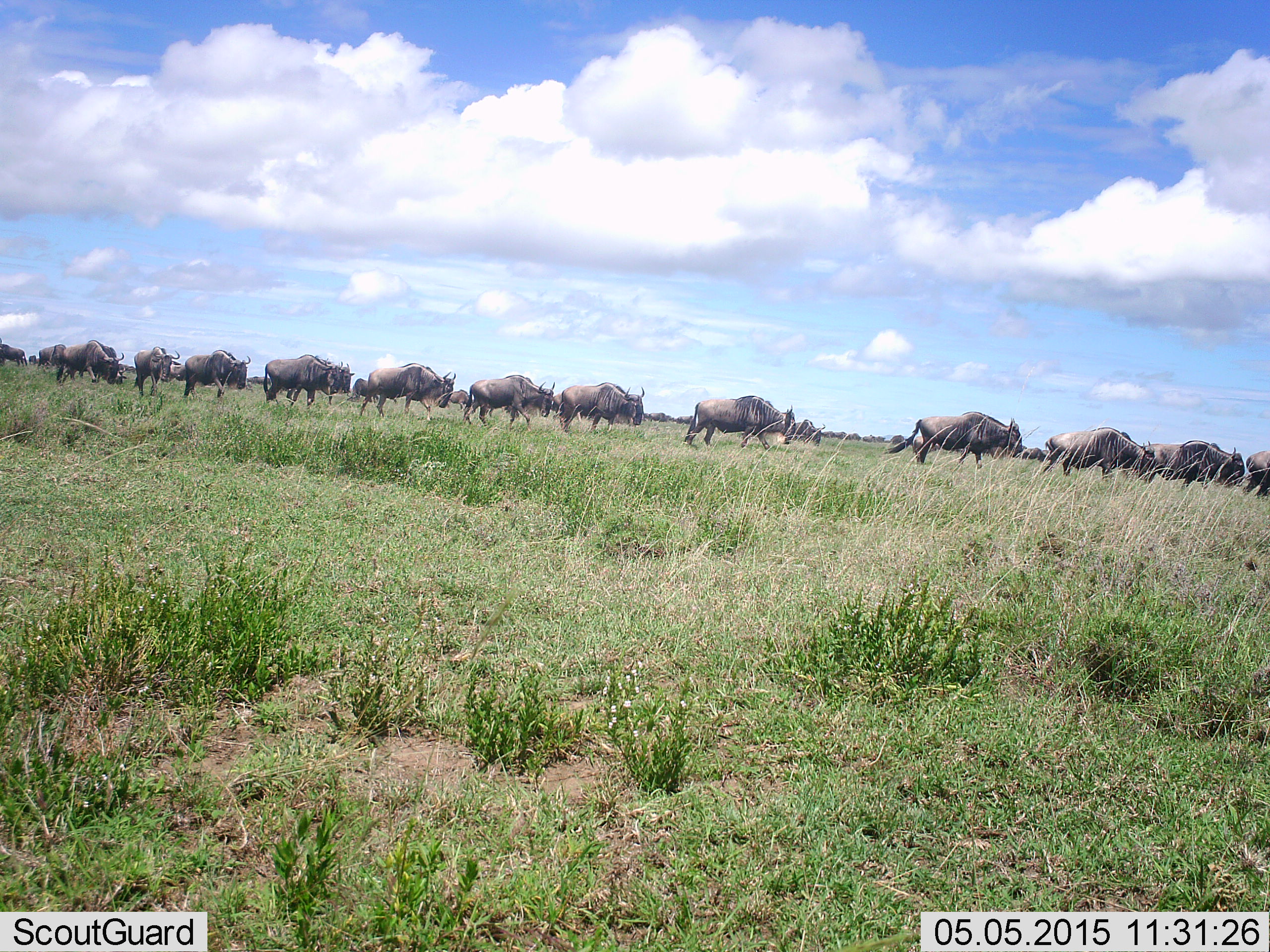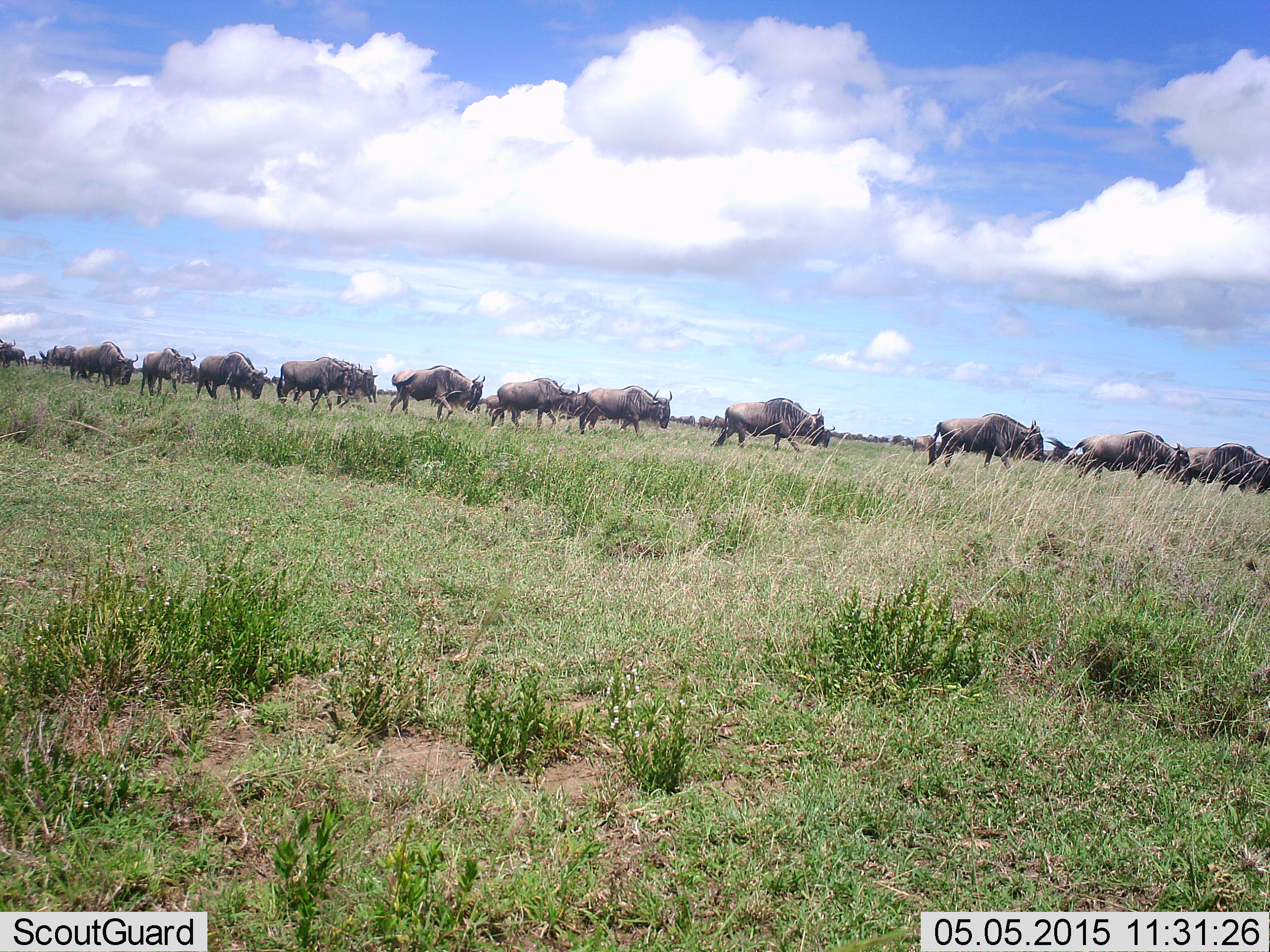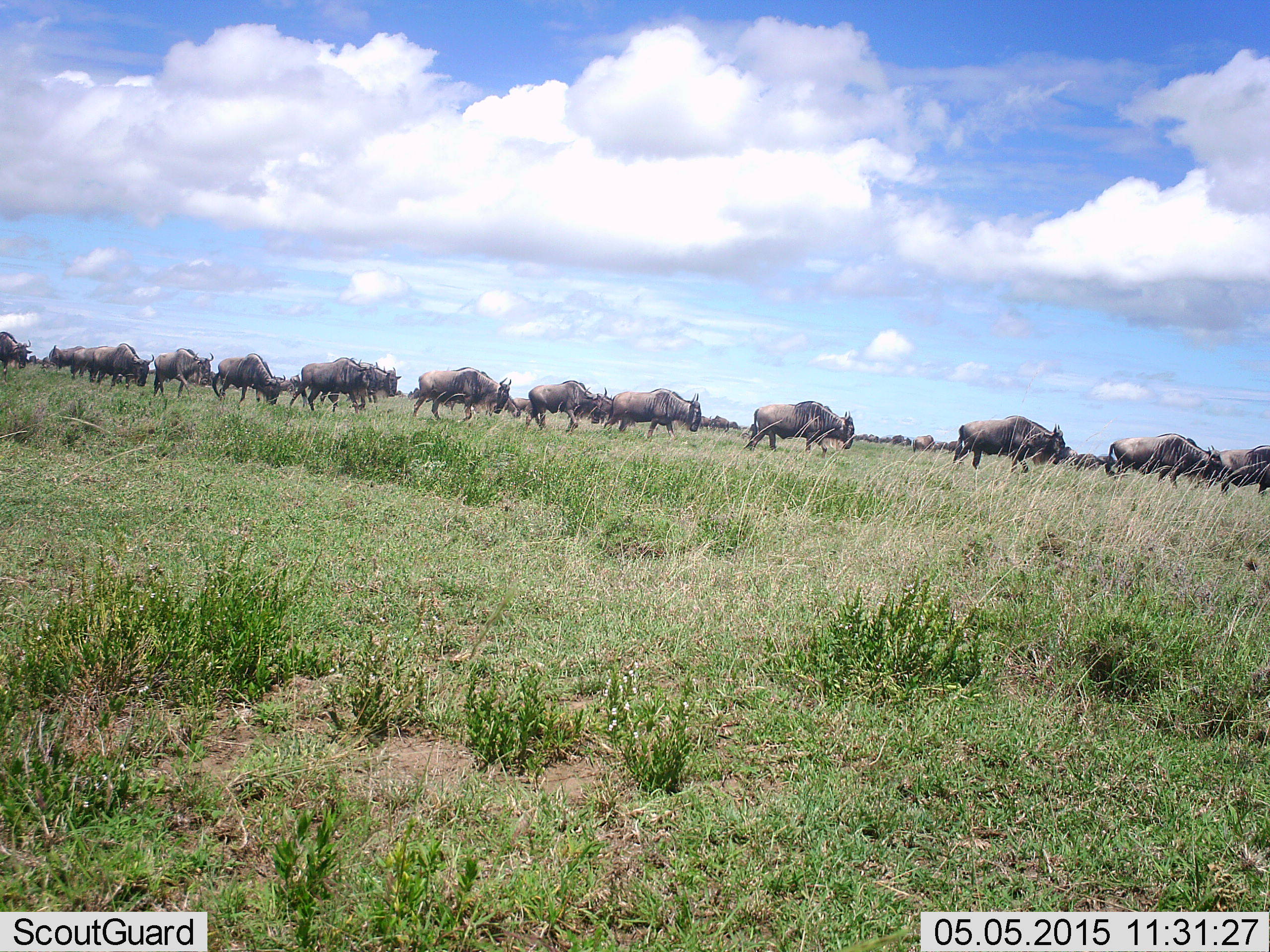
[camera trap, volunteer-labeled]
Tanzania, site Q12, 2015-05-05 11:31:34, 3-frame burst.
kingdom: Animalia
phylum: Chordata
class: Mammalia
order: Artiodactyla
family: Bovidae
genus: Connochaetes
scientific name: Connochaetes taurinus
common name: blue wildebeest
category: wildebeest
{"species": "wildebeest (blue wildebeest) (Connochaetes taurinus)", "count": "11-50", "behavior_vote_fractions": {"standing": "20%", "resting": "0%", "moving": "100%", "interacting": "0%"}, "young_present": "0%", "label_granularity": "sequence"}